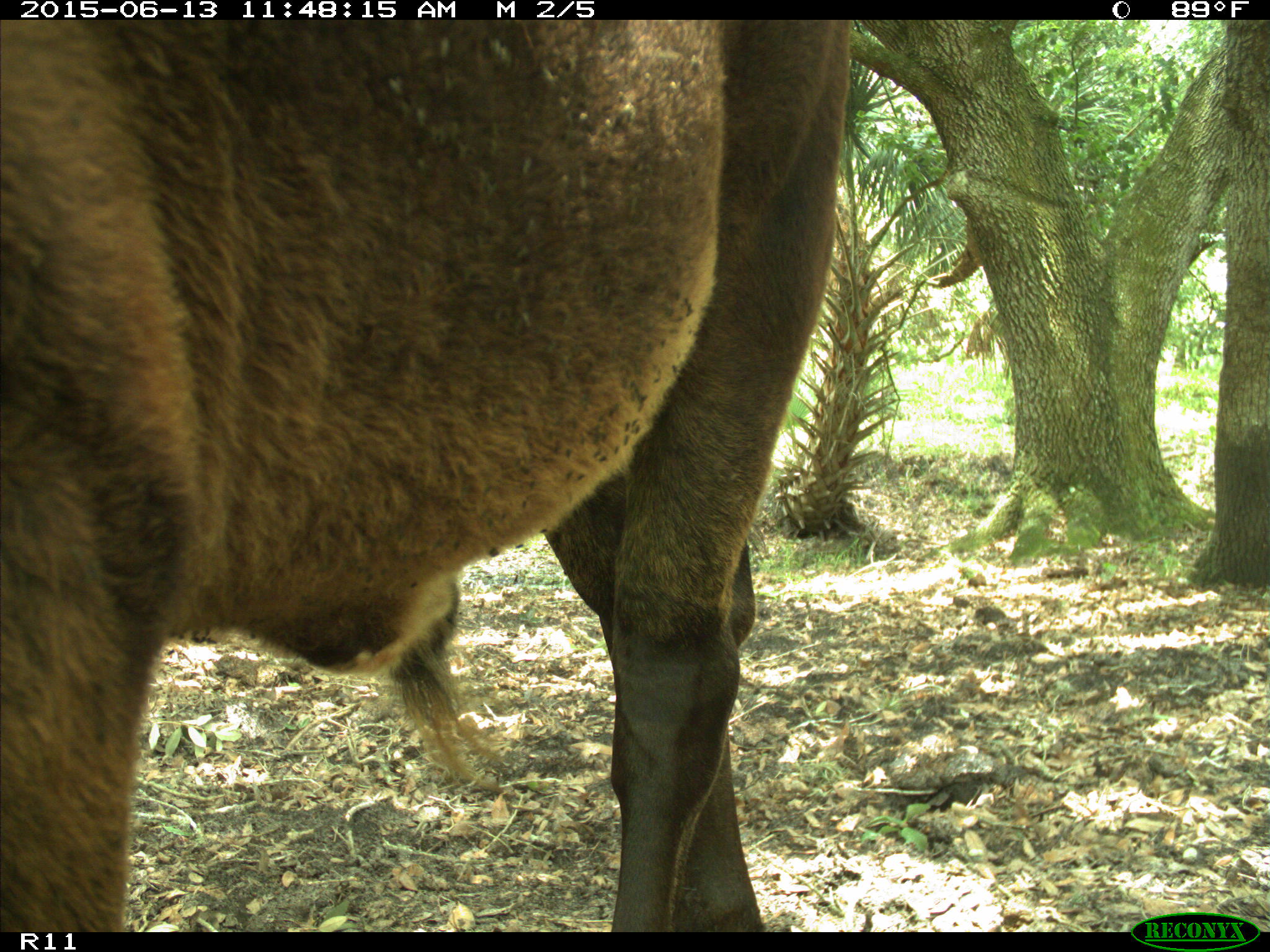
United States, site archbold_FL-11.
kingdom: Animalia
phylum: Chordata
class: Mammalia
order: Artiodactyla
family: Bovidae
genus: Bos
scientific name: Bos taurus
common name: domestic cow